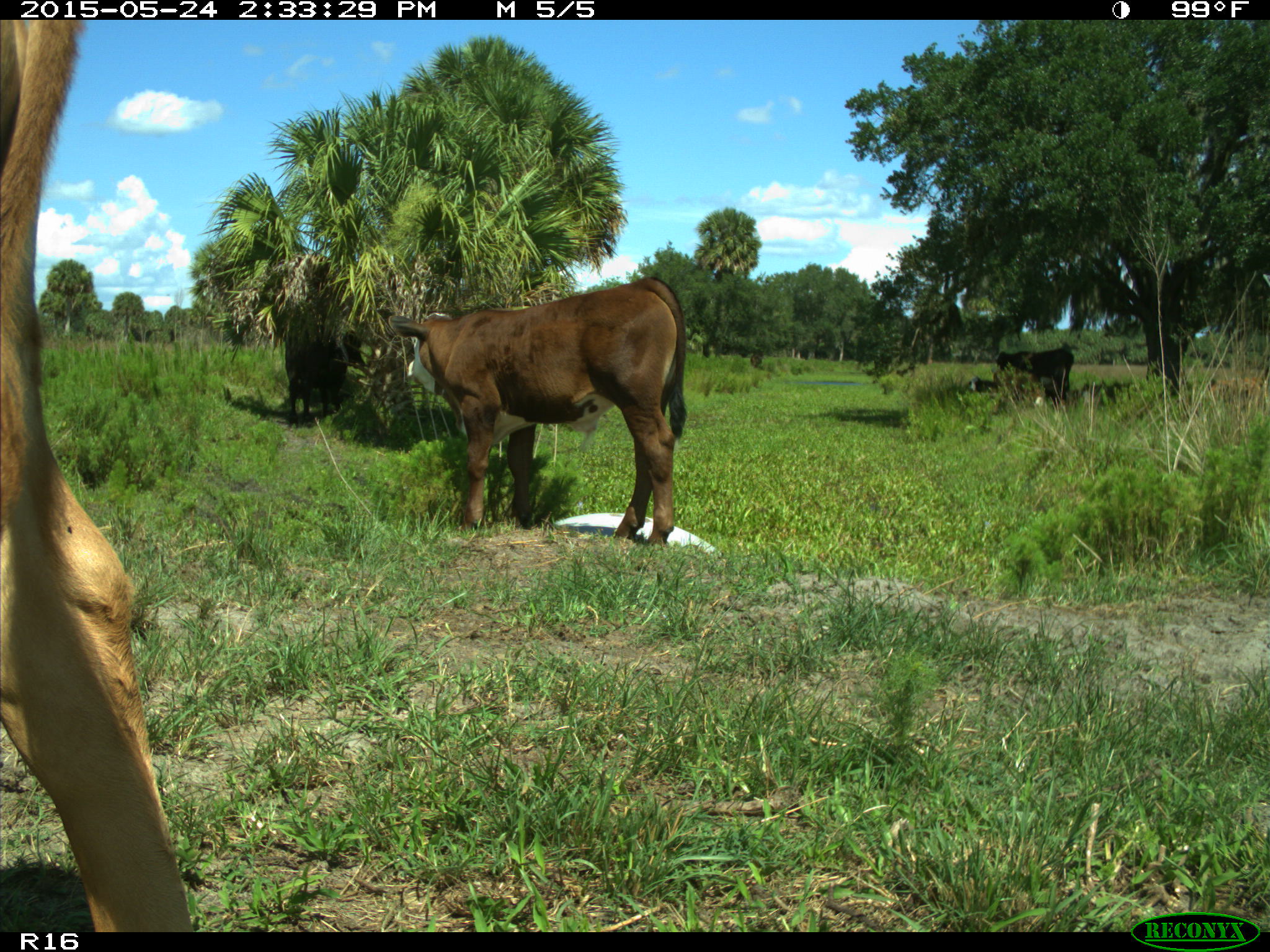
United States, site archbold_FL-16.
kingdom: Animalia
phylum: Chordata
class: Mammalia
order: Artiodactyla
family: Bovidae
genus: Bos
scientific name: Bos taurus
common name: domestic cow